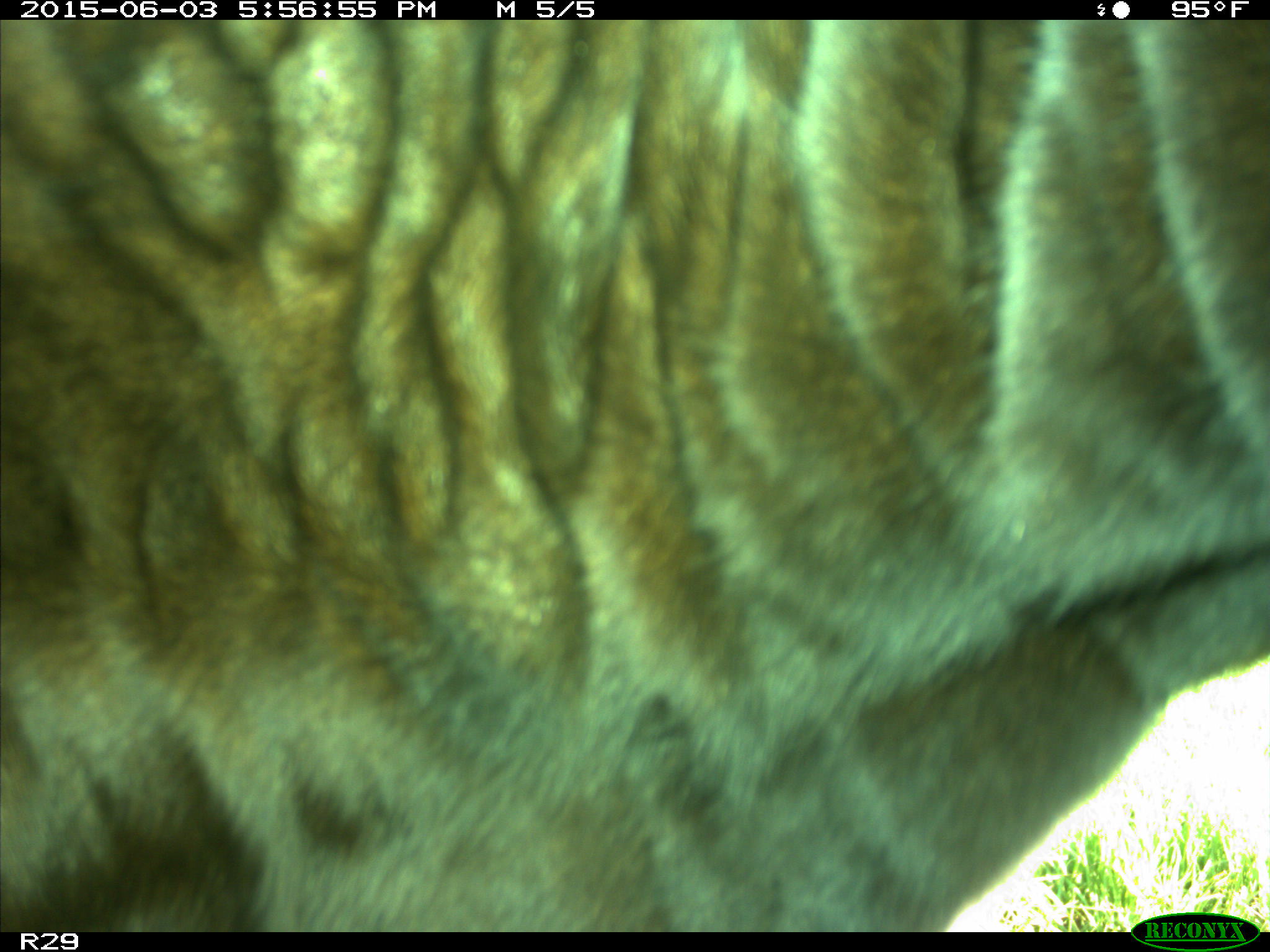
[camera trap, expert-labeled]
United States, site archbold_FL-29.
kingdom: Animalia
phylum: Chordata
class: Mammalia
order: Artiodactyla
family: Bovidae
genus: Bos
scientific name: Bos taurus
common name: domestic cow